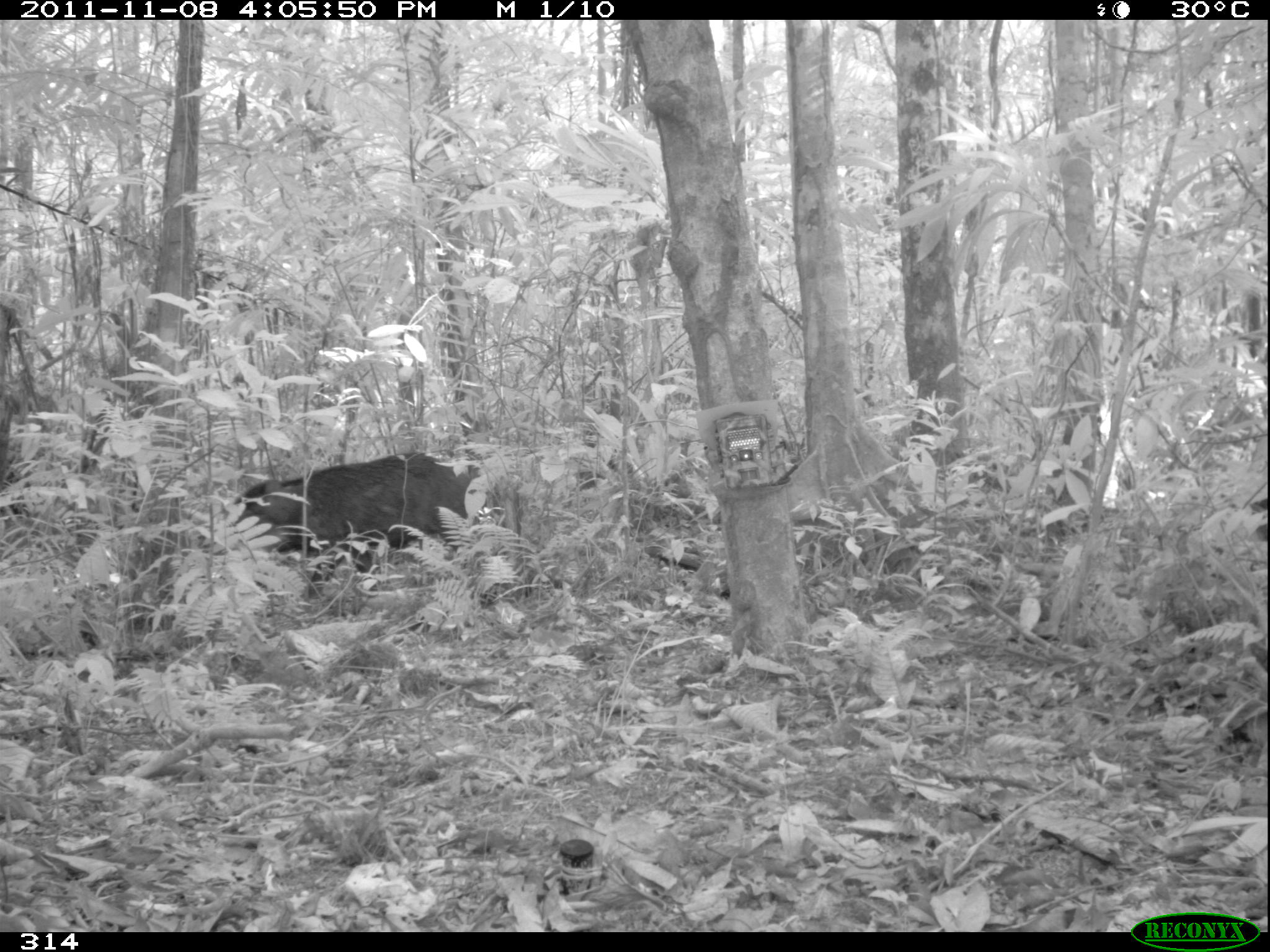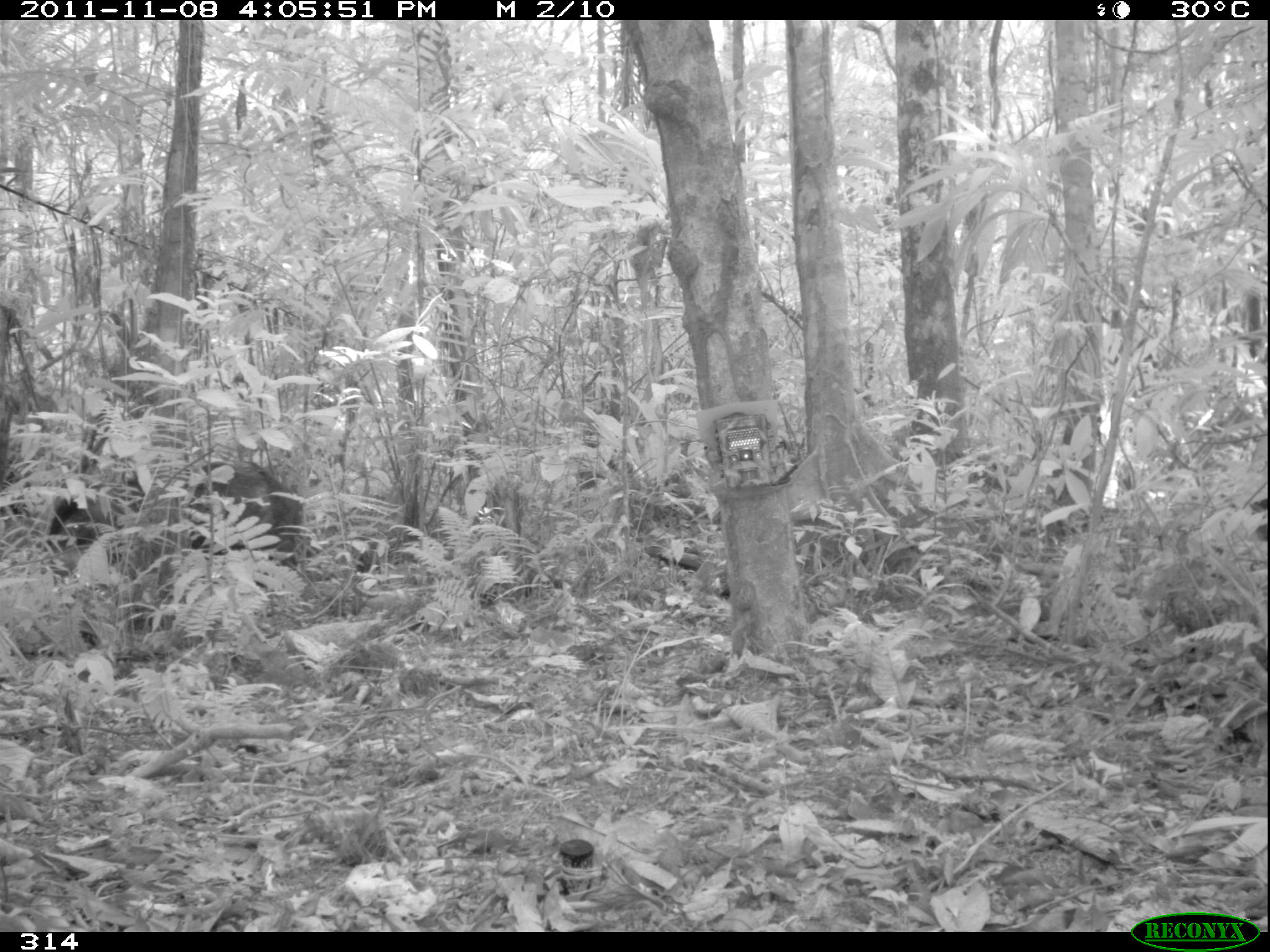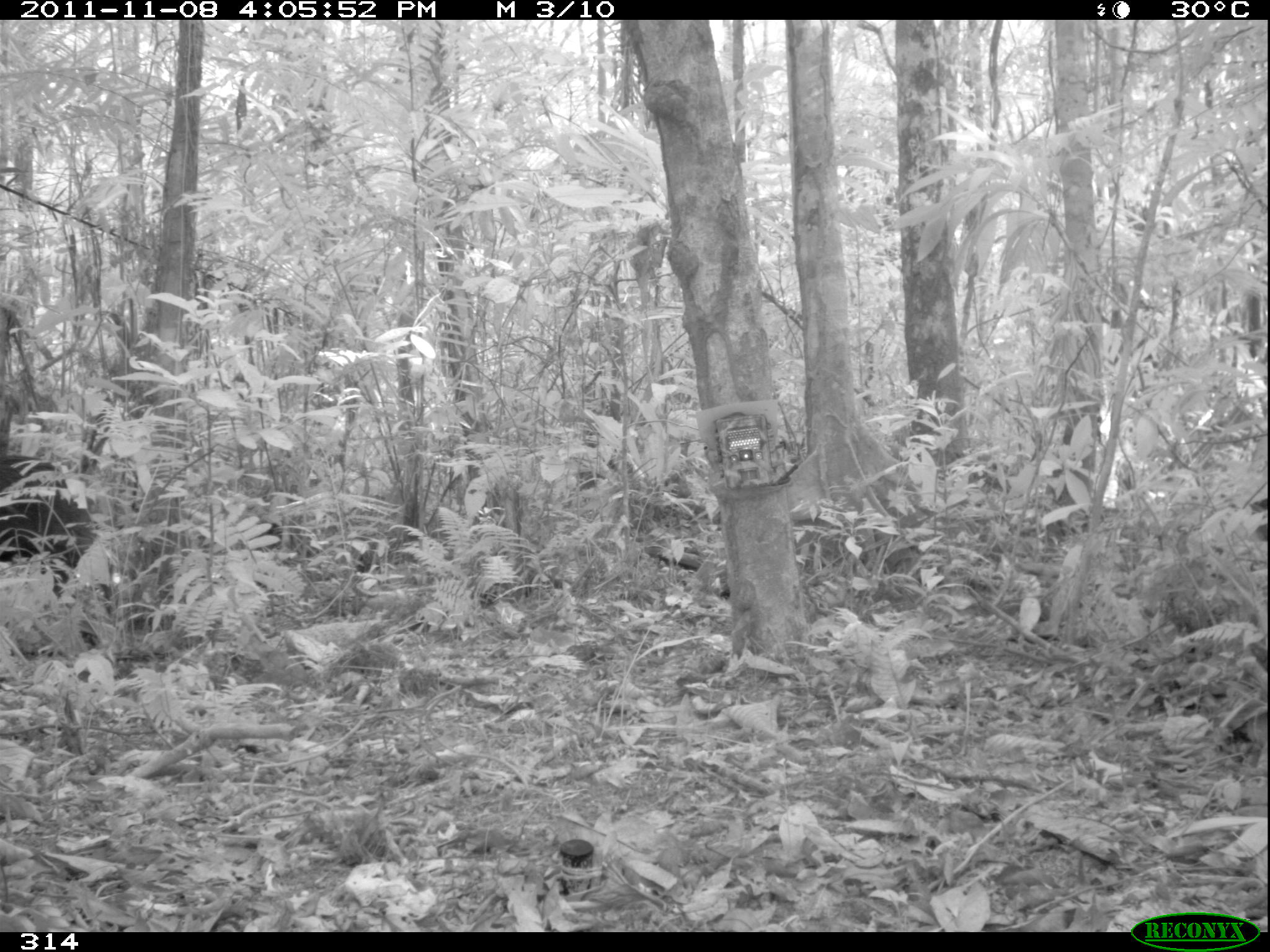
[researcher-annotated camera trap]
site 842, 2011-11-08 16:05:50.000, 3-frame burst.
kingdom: Animalia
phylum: Chordata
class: Mammalia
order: Artiodactyla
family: Tayassuidae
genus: Tayassu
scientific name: Tayassu pecari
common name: white-lipped peccary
Tayassu pecari (white-lipped peccary).